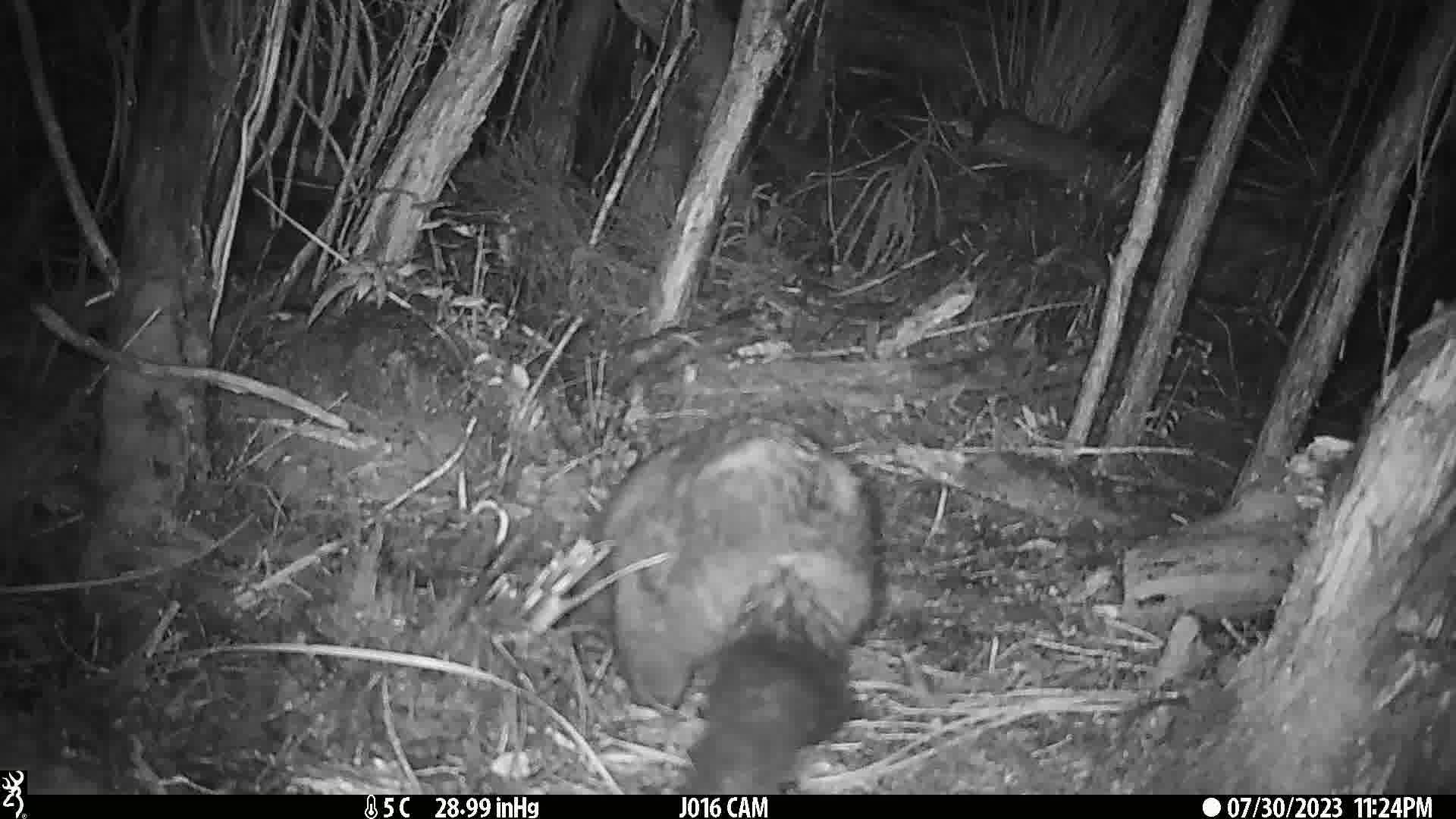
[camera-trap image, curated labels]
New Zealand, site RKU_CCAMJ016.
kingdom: Animalia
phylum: Chordata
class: Mammalia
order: Diprotodontia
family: Phalangeridae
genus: Trichosurus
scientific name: Trichosurus vulpecula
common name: common brushtail possum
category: possum